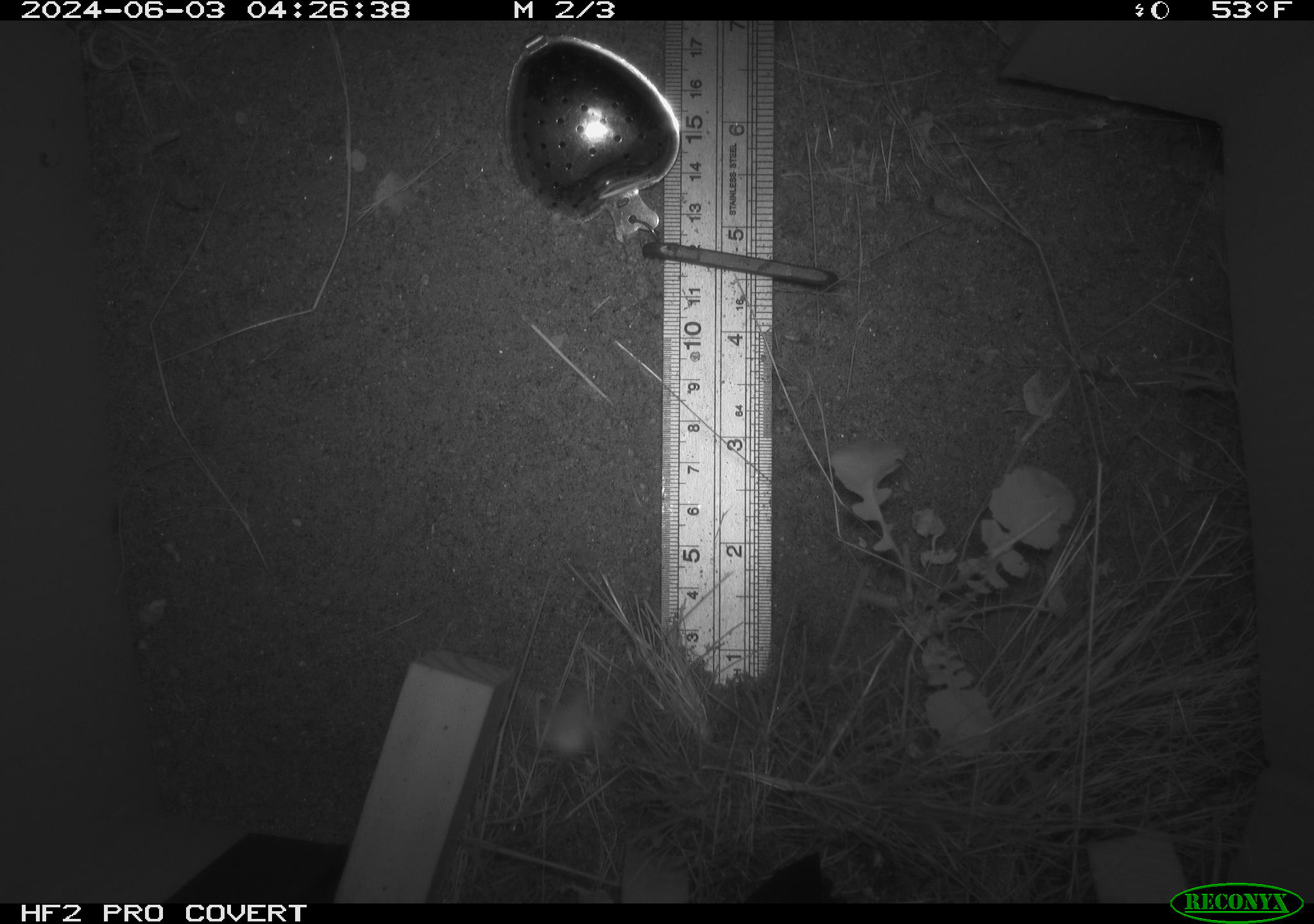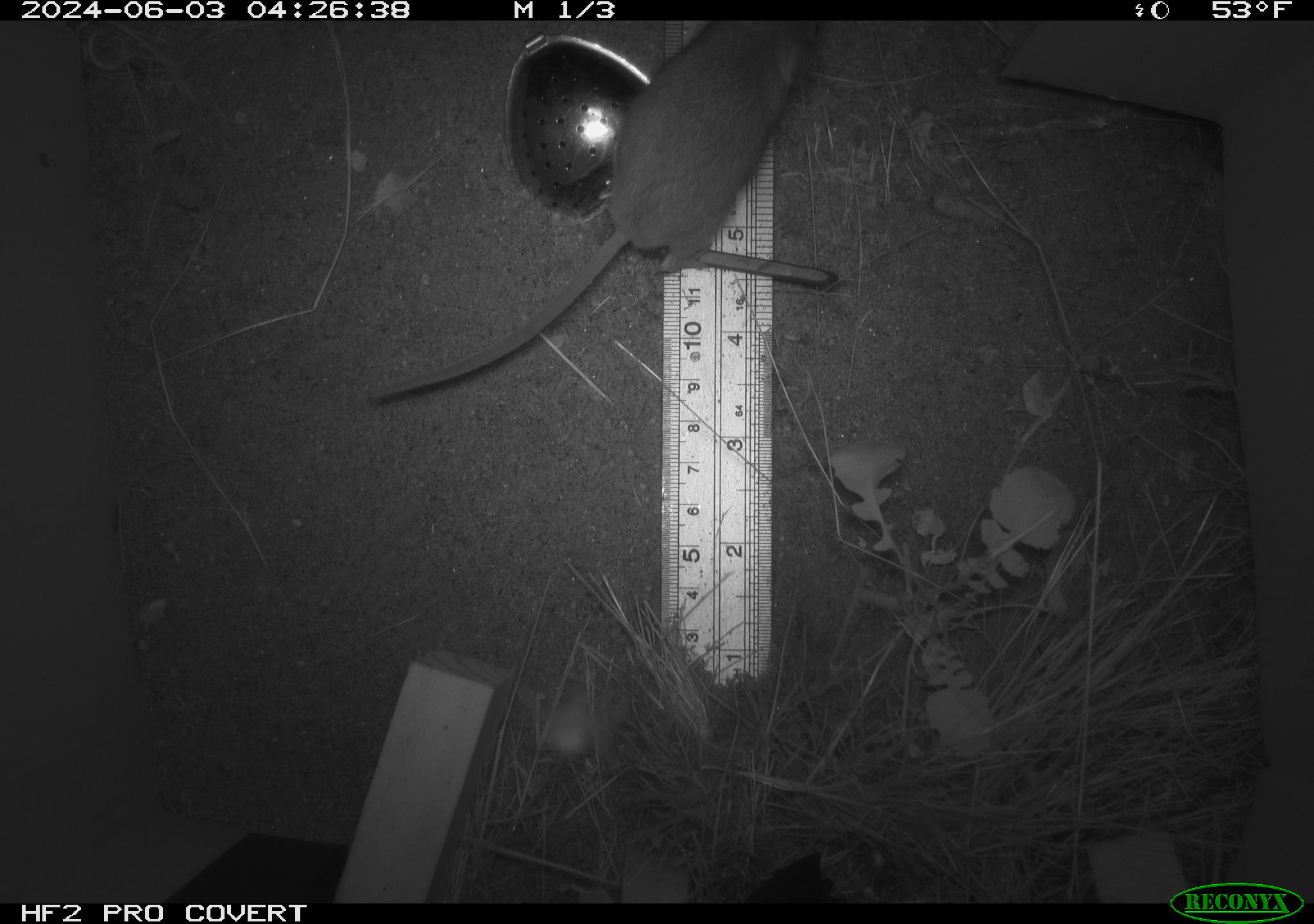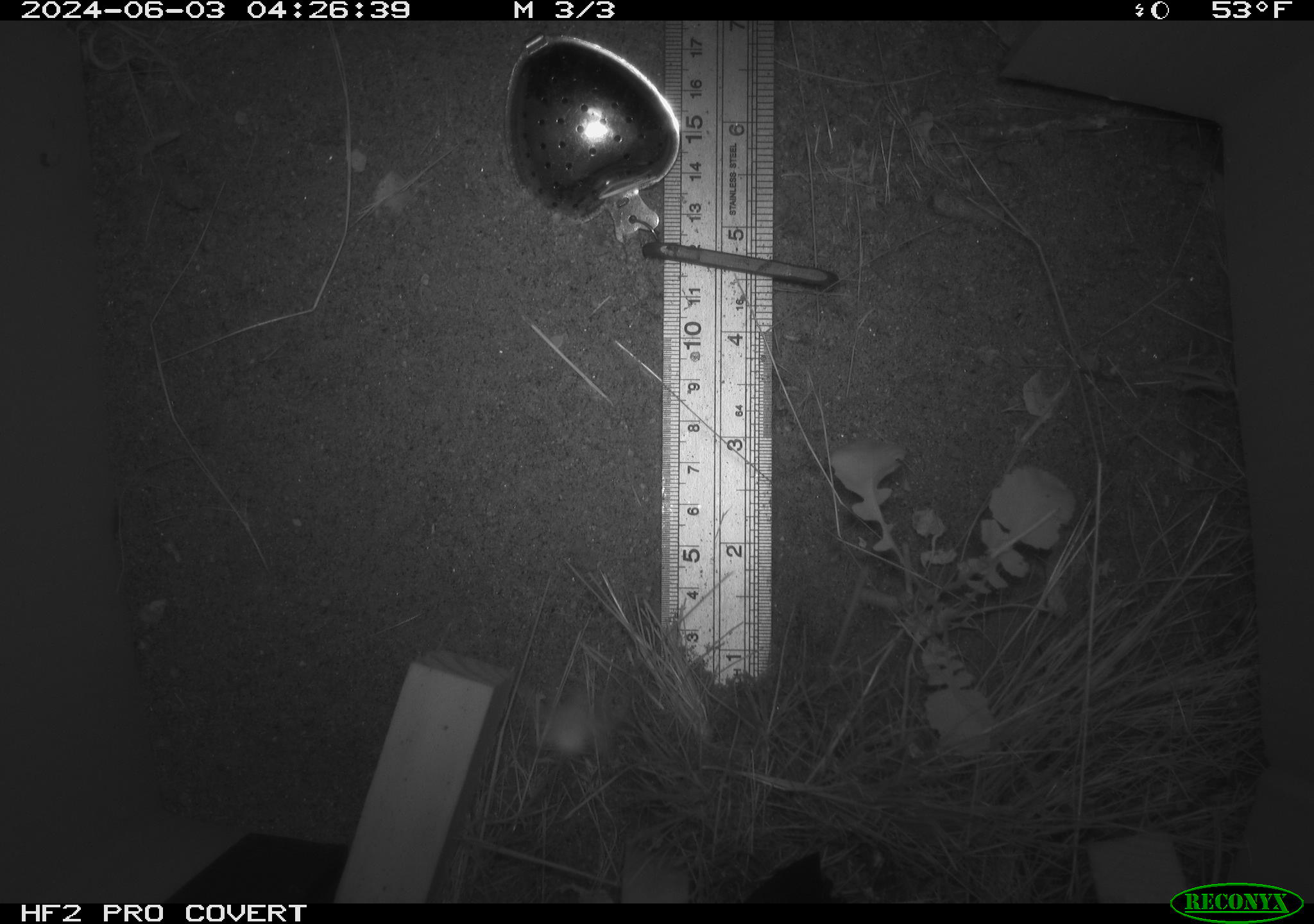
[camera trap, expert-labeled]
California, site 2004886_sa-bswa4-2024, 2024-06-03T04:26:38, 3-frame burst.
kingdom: Animalia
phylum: Chordata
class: Mammalia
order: Rodentia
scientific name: Rodentia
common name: rodent